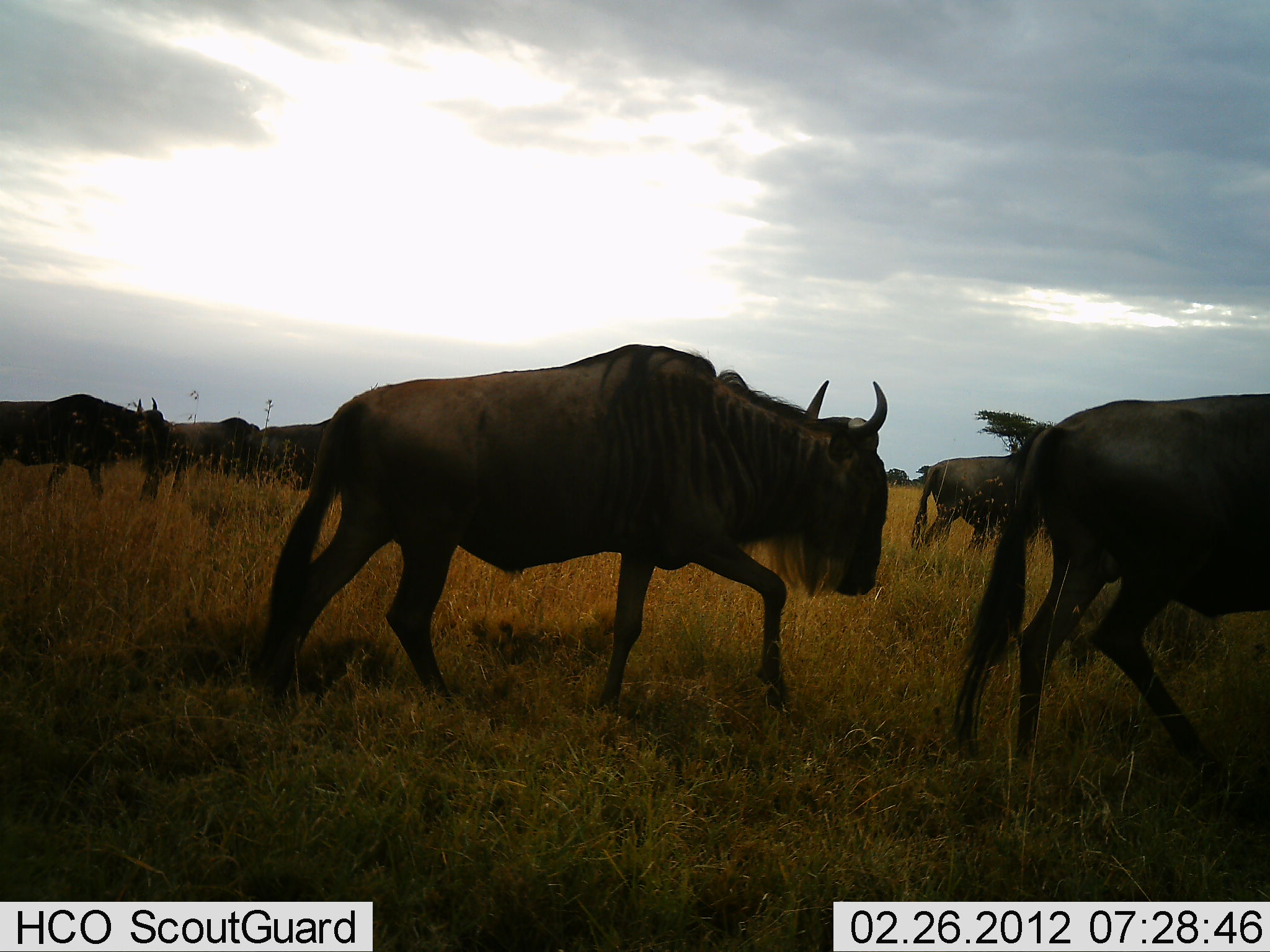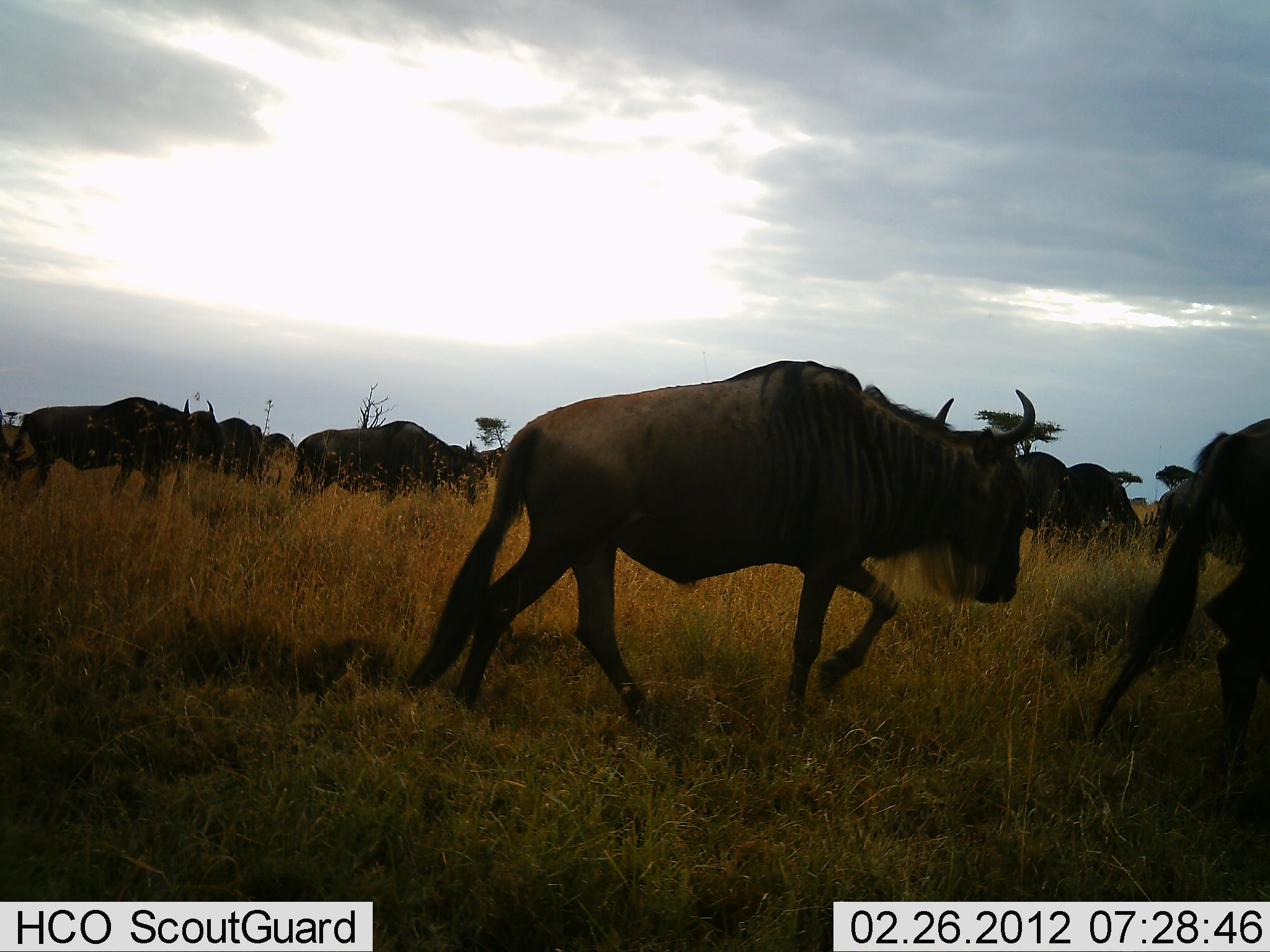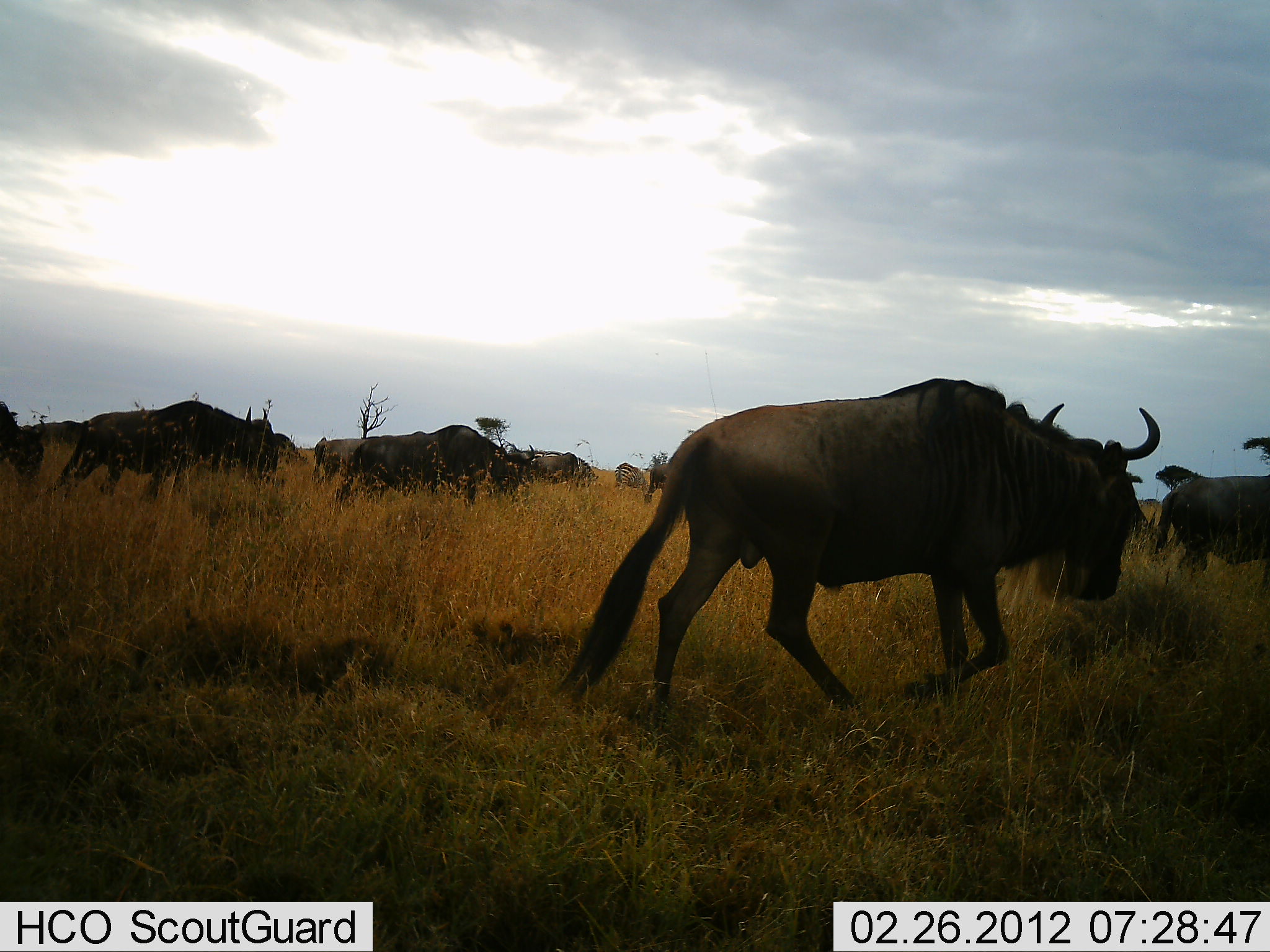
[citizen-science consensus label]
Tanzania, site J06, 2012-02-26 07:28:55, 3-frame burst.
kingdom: Animalia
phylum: Chordata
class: Mammalia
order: Artiodactyla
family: Bovidae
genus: Connochaetes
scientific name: Connochaetes taurinus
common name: blue wildebeest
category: wildebeest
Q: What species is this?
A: Wildebeest (blue wildebeest) (Connochaetes taurinus).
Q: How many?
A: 11-50.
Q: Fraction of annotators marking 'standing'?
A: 12%.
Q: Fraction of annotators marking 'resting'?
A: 0%.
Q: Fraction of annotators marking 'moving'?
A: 100%.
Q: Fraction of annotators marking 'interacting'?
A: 0%.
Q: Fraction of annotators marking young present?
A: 0%.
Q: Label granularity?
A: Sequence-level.